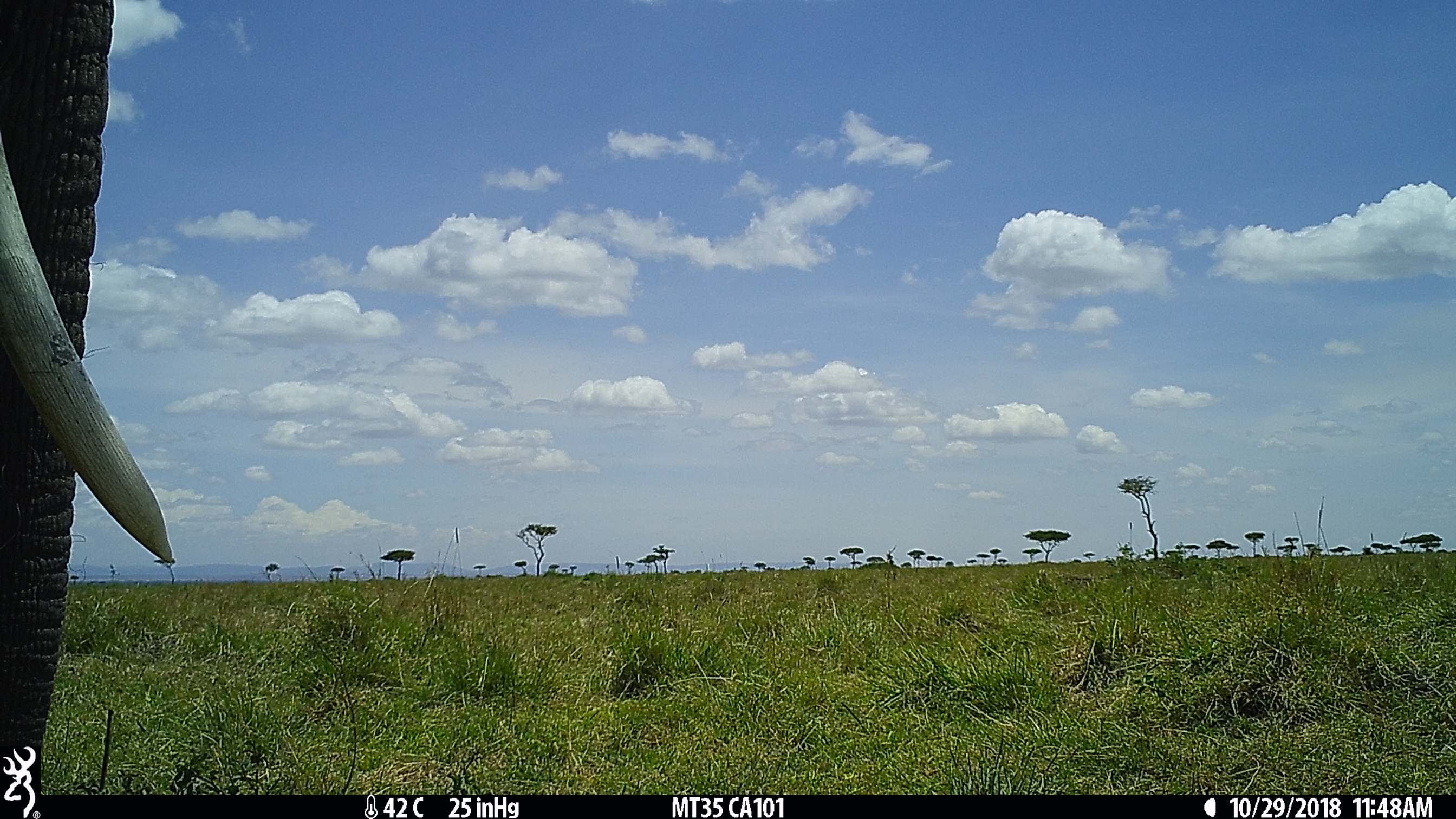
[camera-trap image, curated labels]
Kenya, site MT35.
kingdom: Animalia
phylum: Chordata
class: Mammalia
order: Proboscidea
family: Elephantidae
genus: Loxodonta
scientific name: Loxodonta africana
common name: elephant